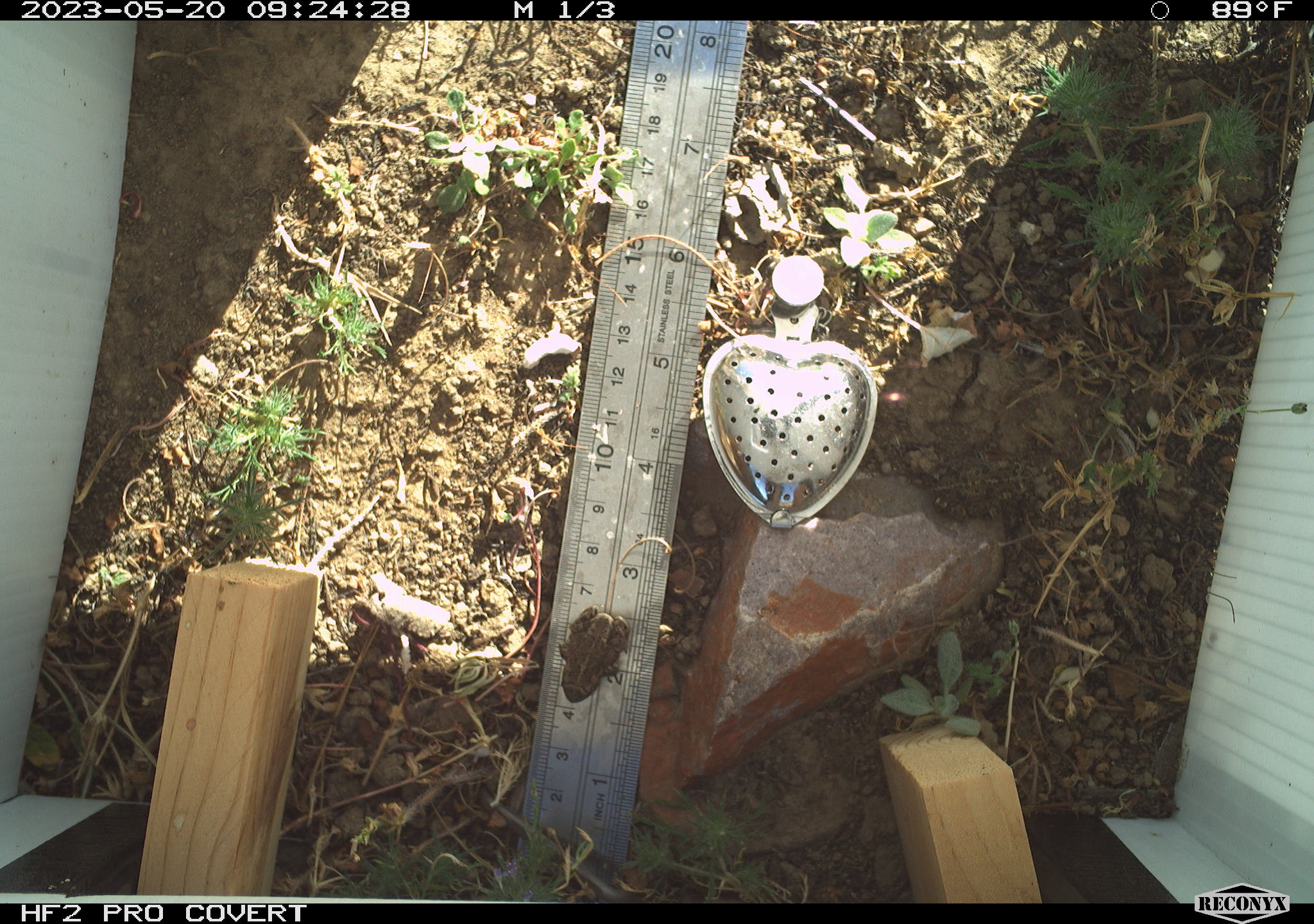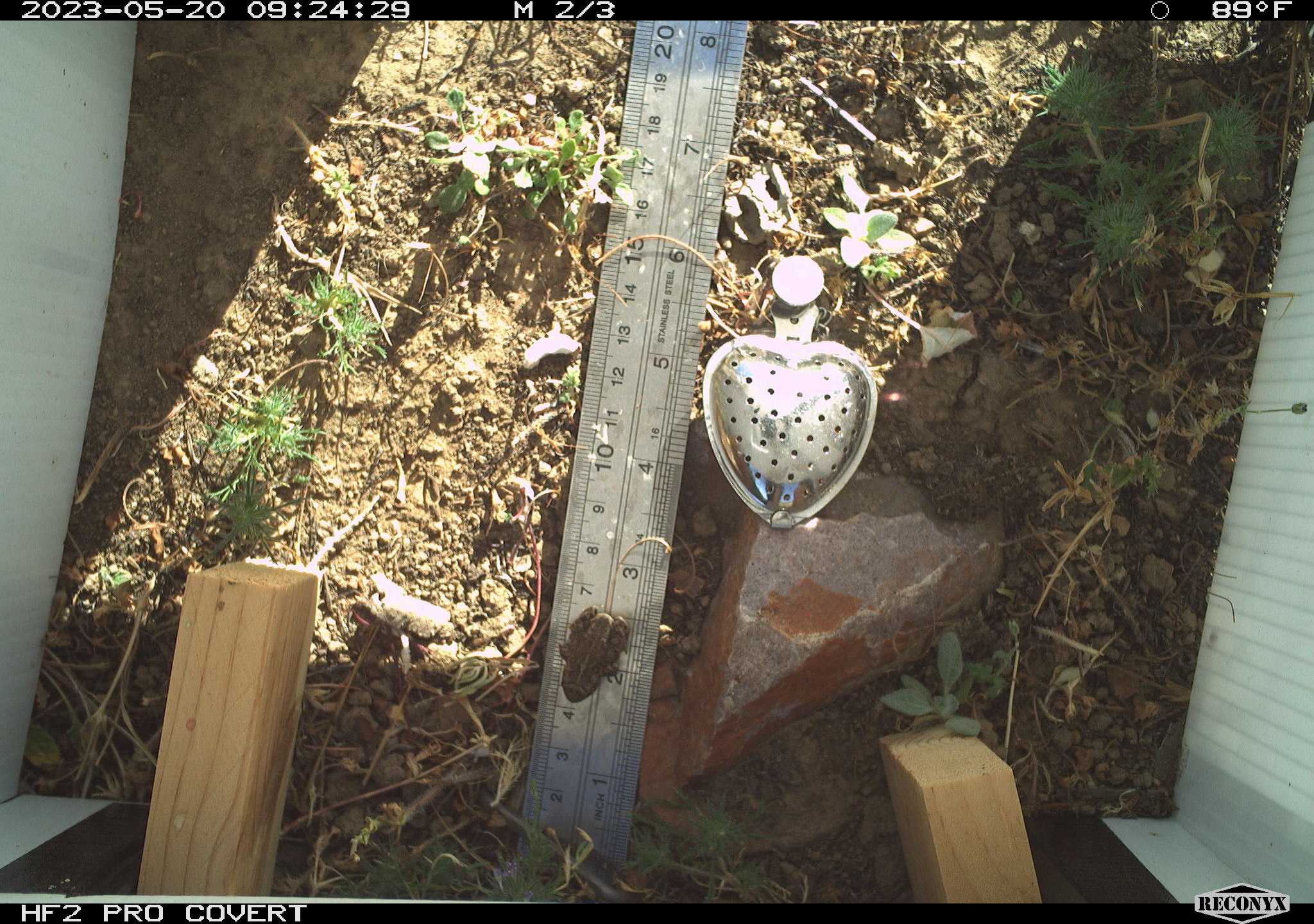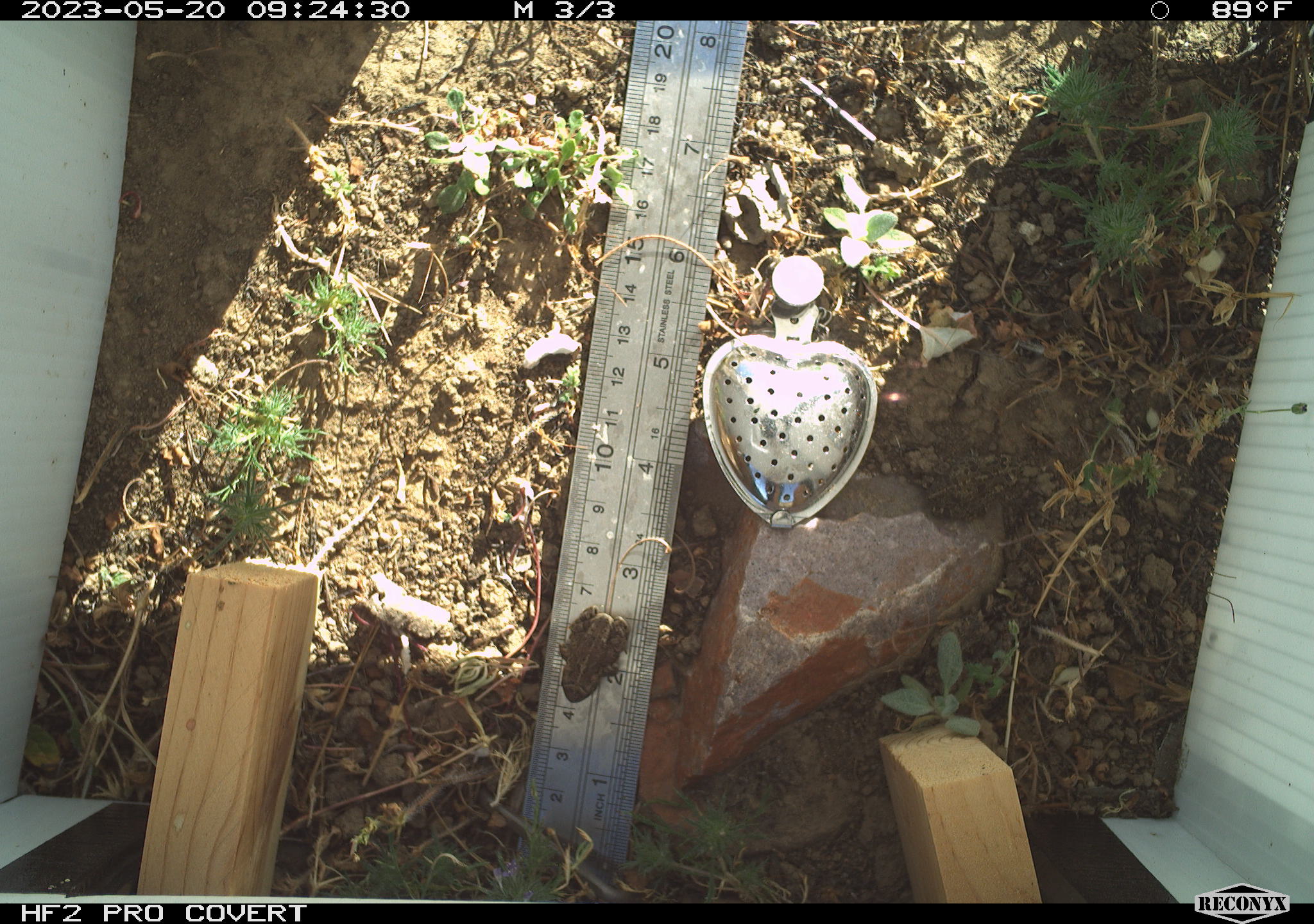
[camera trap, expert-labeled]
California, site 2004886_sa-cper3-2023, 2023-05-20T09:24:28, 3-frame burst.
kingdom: Animalia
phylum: Chordata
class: Amphibia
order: Anura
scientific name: Anura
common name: frogs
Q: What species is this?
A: Frogs (Anura).